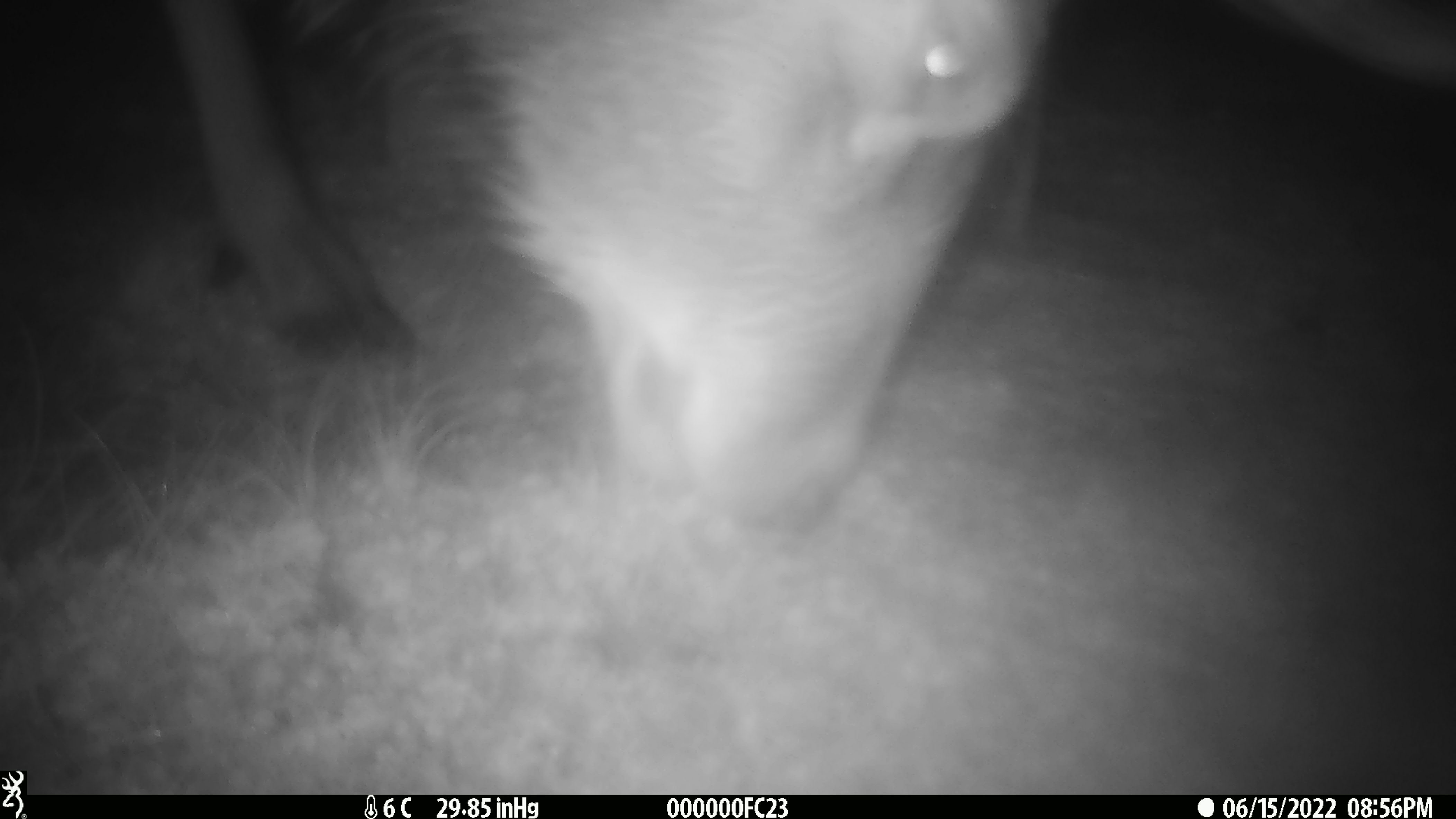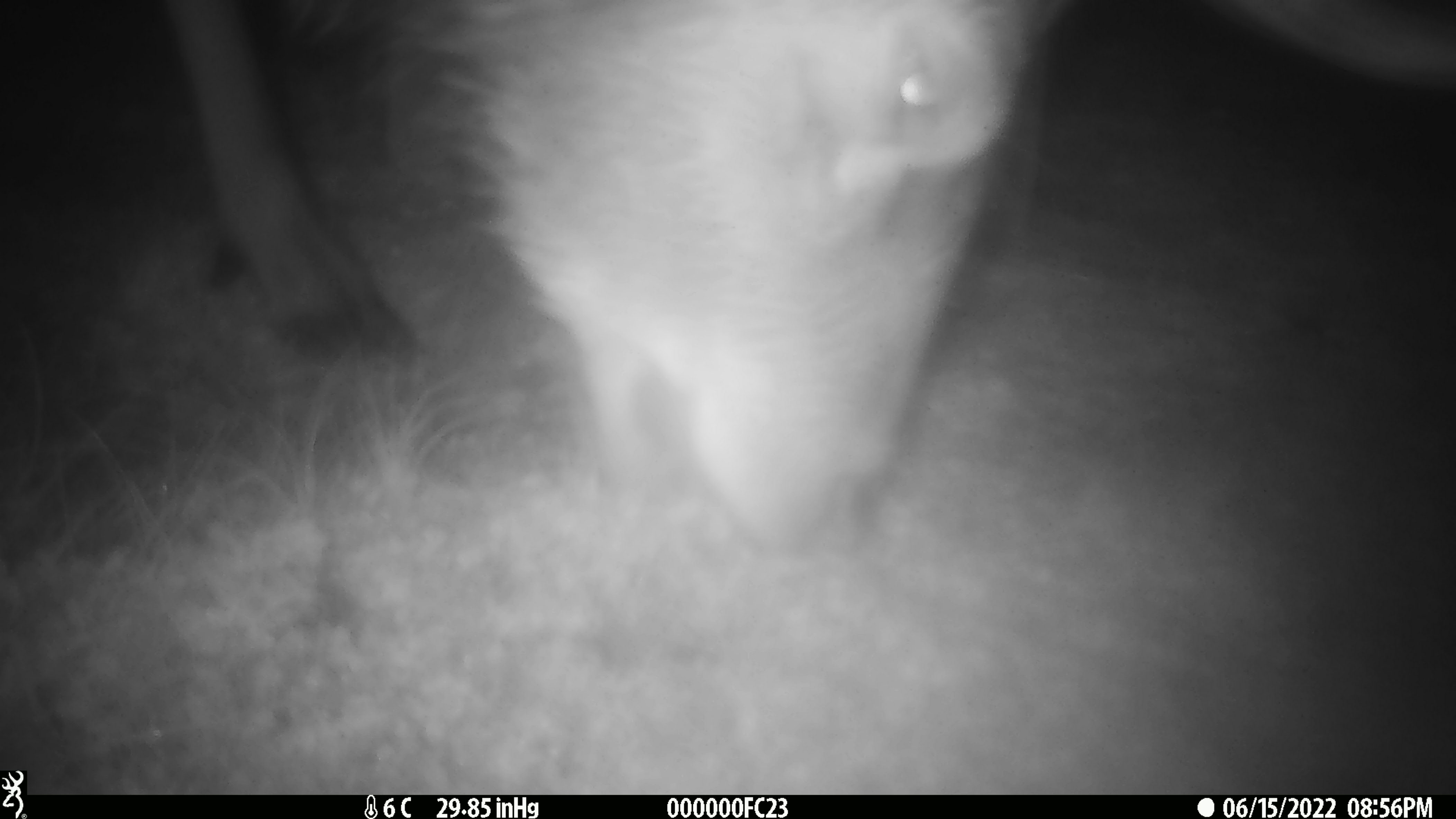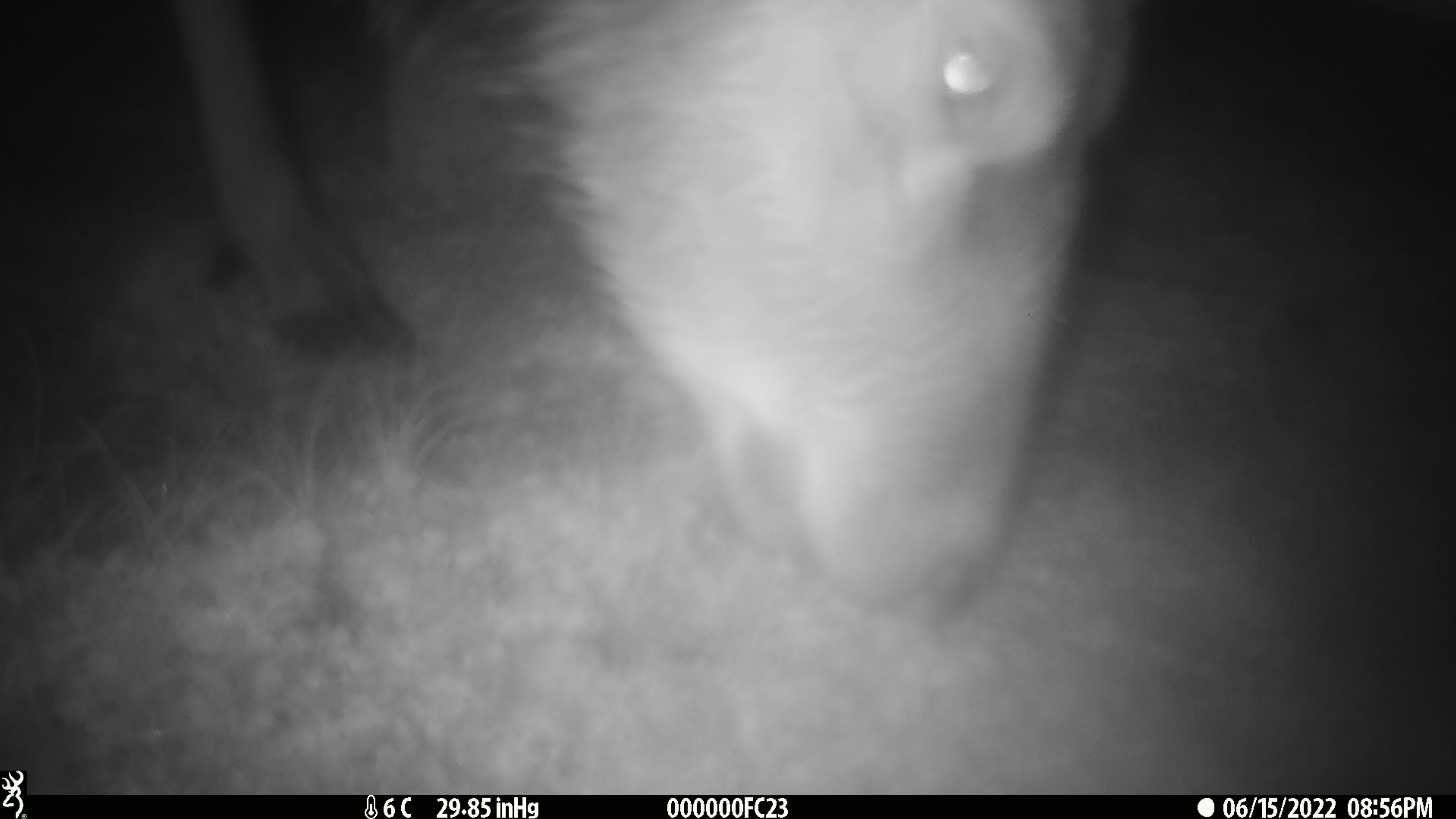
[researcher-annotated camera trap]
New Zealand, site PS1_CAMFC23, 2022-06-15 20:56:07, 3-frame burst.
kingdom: Animalia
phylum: Chordata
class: Mammalia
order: Artiodactyla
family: Cervidae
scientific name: Cervidae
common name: deer